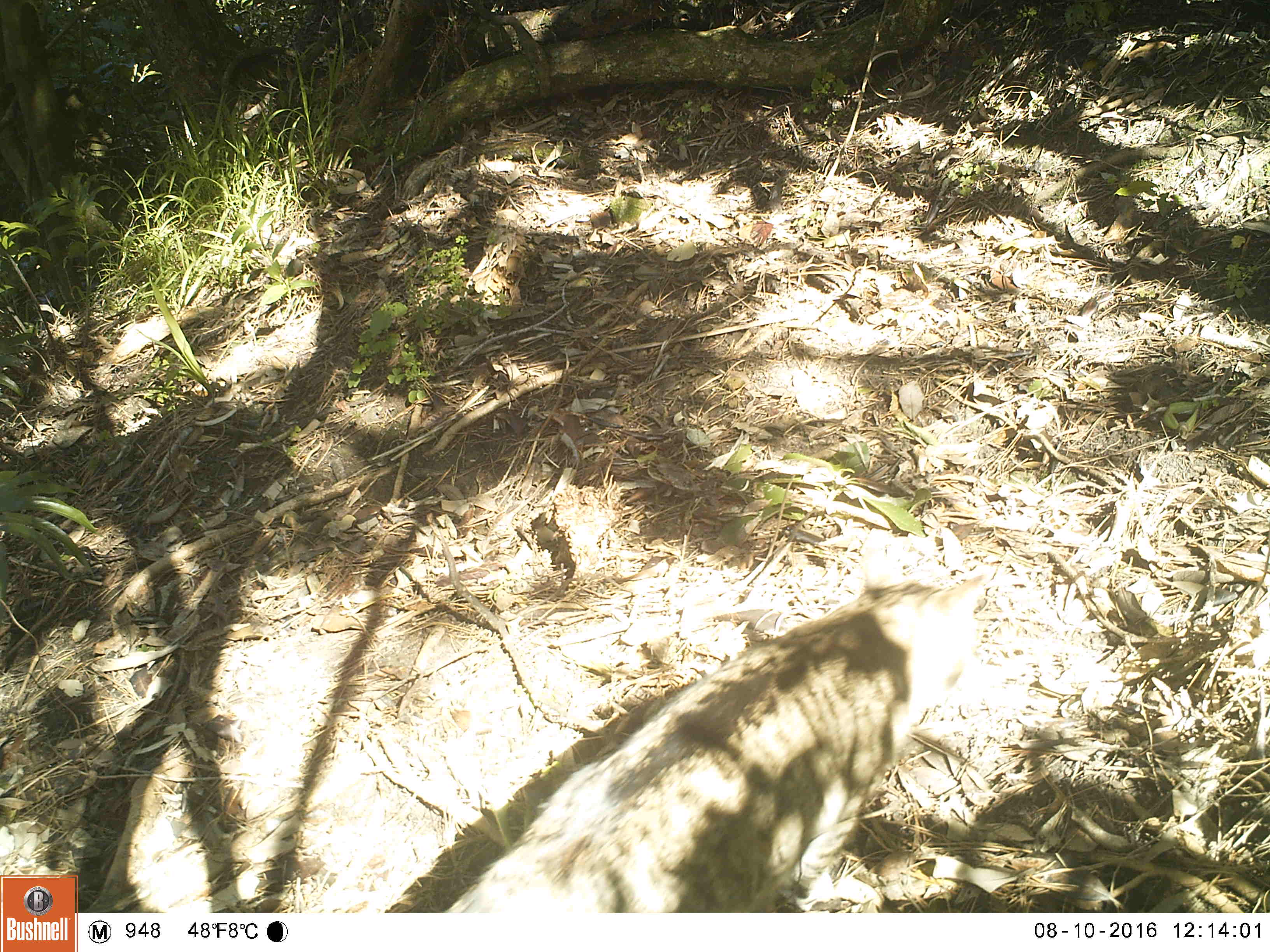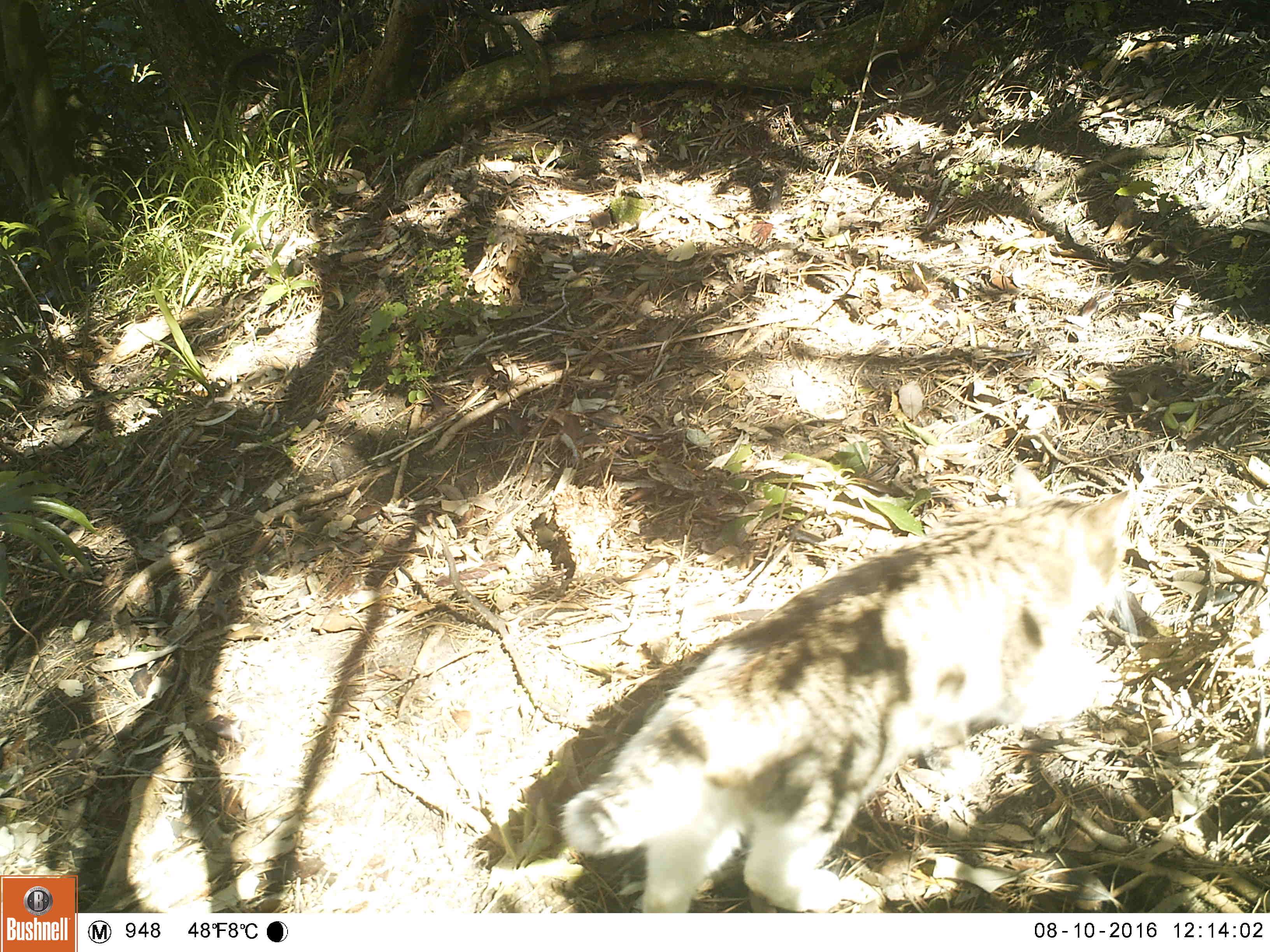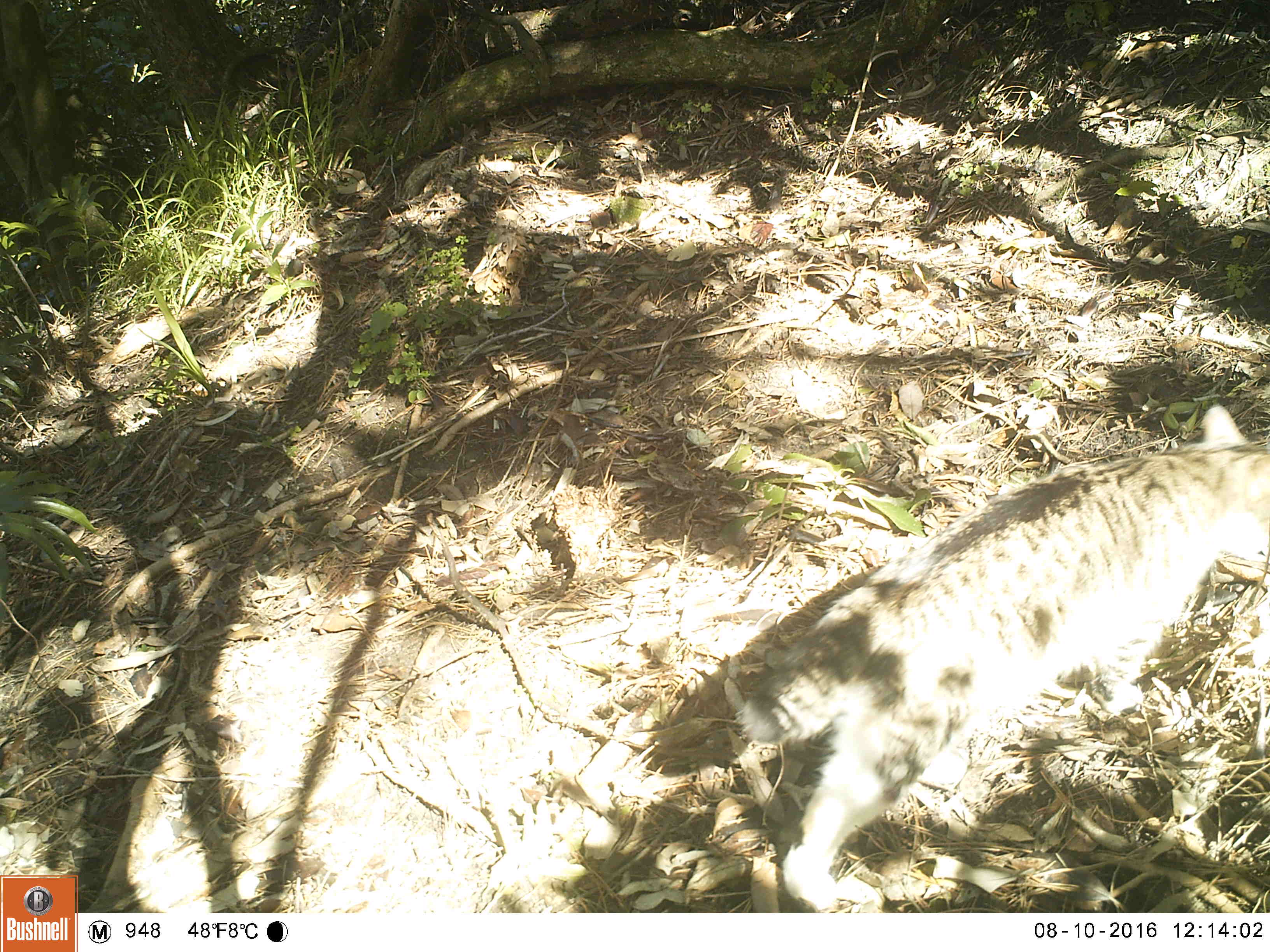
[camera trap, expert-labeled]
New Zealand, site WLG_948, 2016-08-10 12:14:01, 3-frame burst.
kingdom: Animalia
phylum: Chordata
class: Mammalia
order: Carnivora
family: Felidae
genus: Felis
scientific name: Felis catus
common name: domestic cat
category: cat